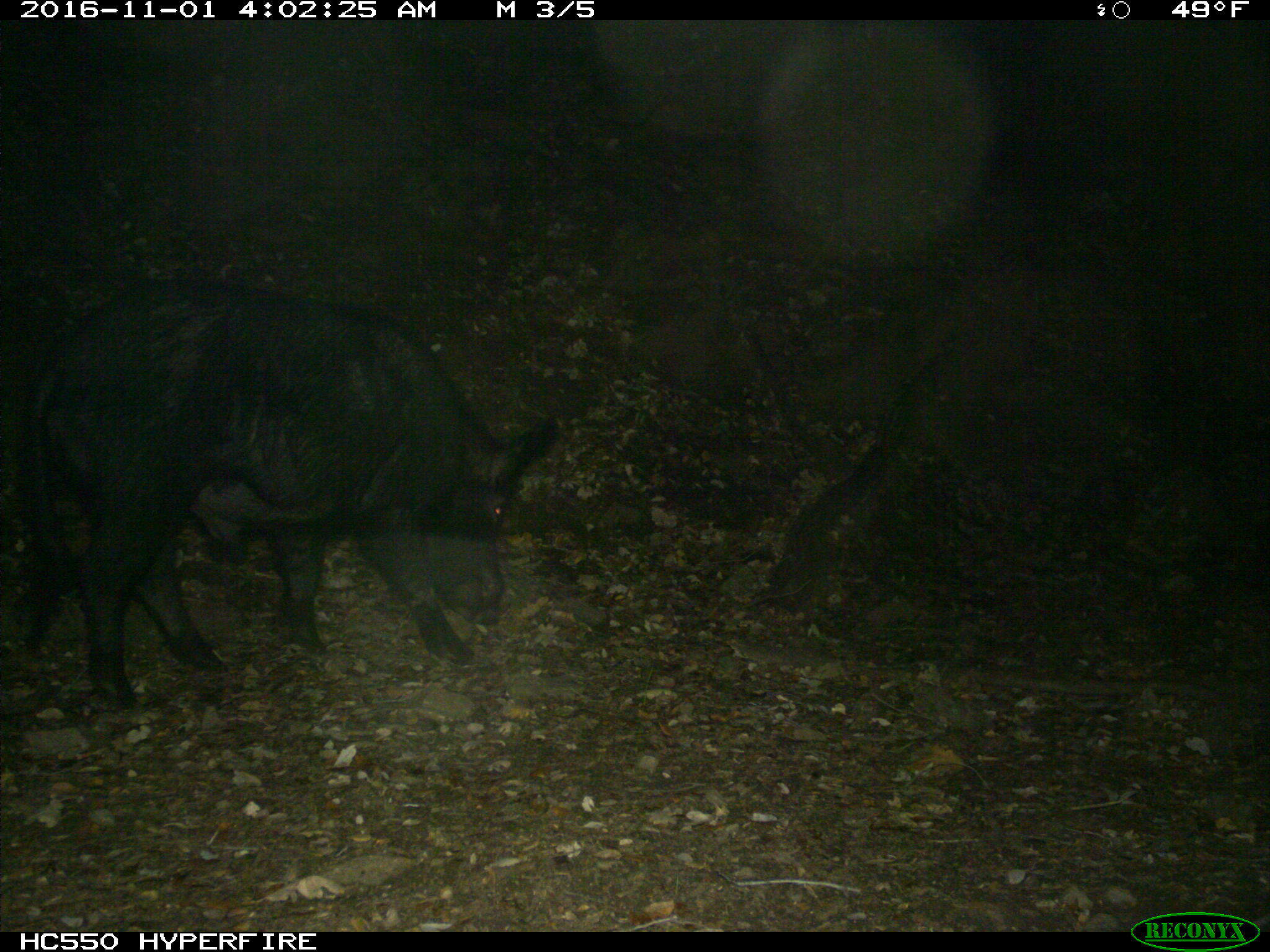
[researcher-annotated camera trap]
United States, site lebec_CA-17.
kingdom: Animalia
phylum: Chordata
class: Mammalia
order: Artiodactyla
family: Suidae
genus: Sus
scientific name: Sus scrofa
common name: wild boar